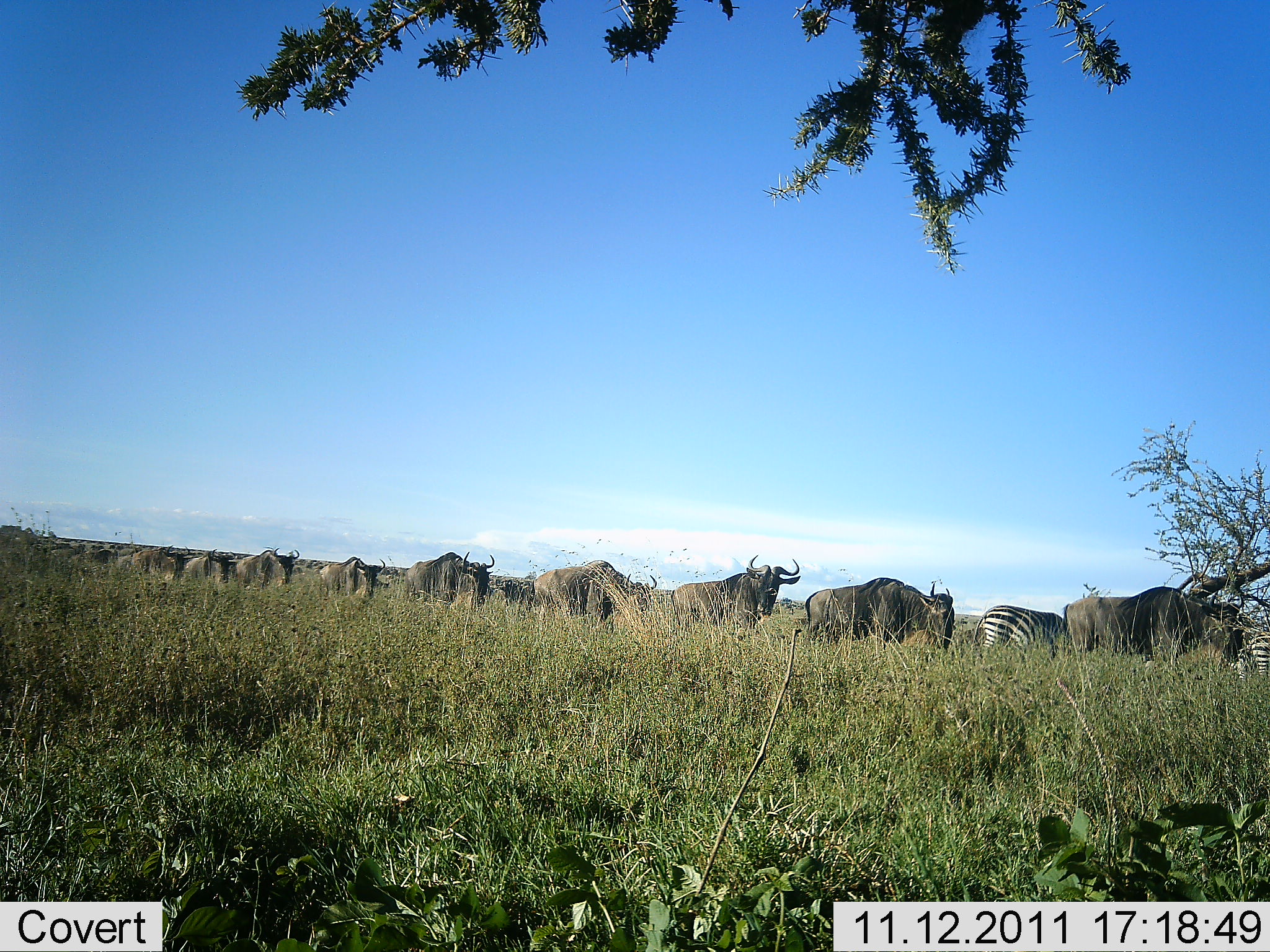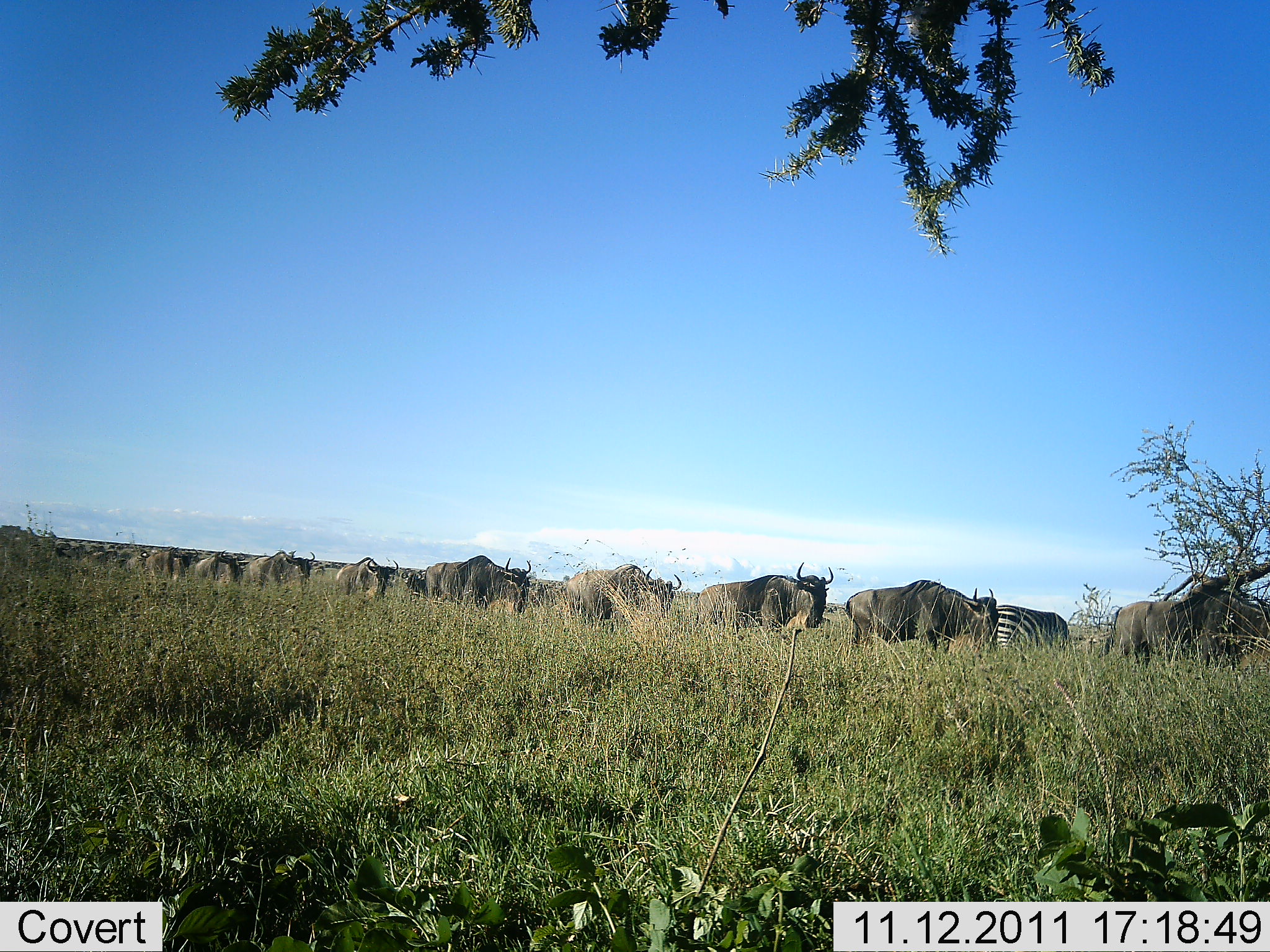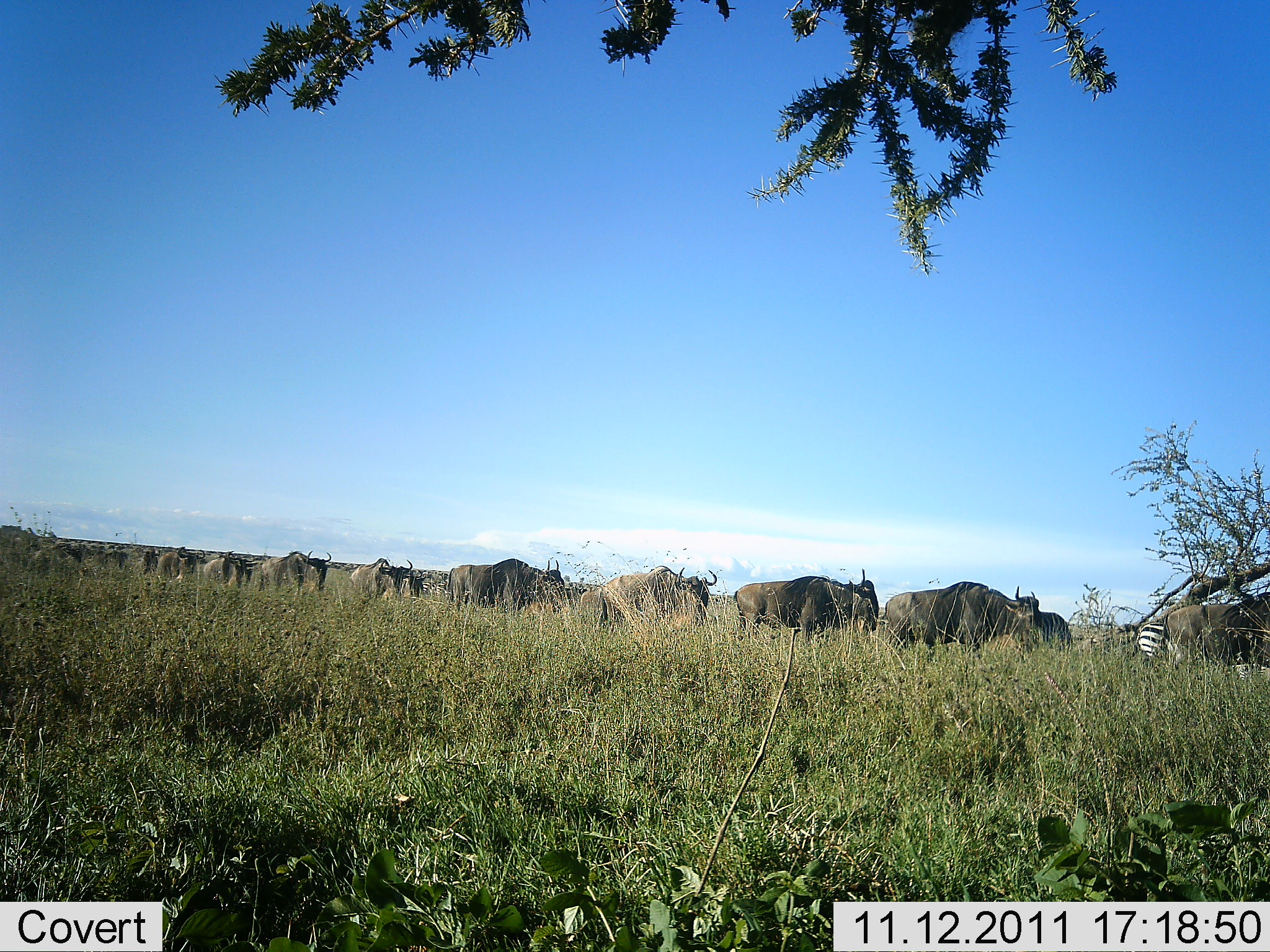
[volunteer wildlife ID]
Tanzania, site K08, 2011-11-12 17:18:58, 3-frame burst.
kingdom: Animalia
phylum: Chordata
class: Mammalia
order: Artiodactyla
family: Bovidae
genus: Connochaetes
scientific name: Connochaetes taurinus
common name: blue wildebeest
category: wildebeest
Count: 11-50.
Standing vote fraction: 0%.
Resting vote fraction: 0%.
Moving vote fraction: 100%.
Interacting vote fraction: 0%.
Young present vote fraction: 17%.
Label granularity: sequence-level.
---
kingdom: Animalia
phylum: Chordata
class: Mammalia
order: Perissodactyla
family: Equidae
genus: Equus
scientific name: Equus quagga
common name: plains zebra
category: zebra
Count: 2.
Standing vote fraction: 23%.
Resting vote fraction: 0%.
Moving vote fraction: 54%.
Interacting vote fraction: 0%.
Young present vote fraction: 0%.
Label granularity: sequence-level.